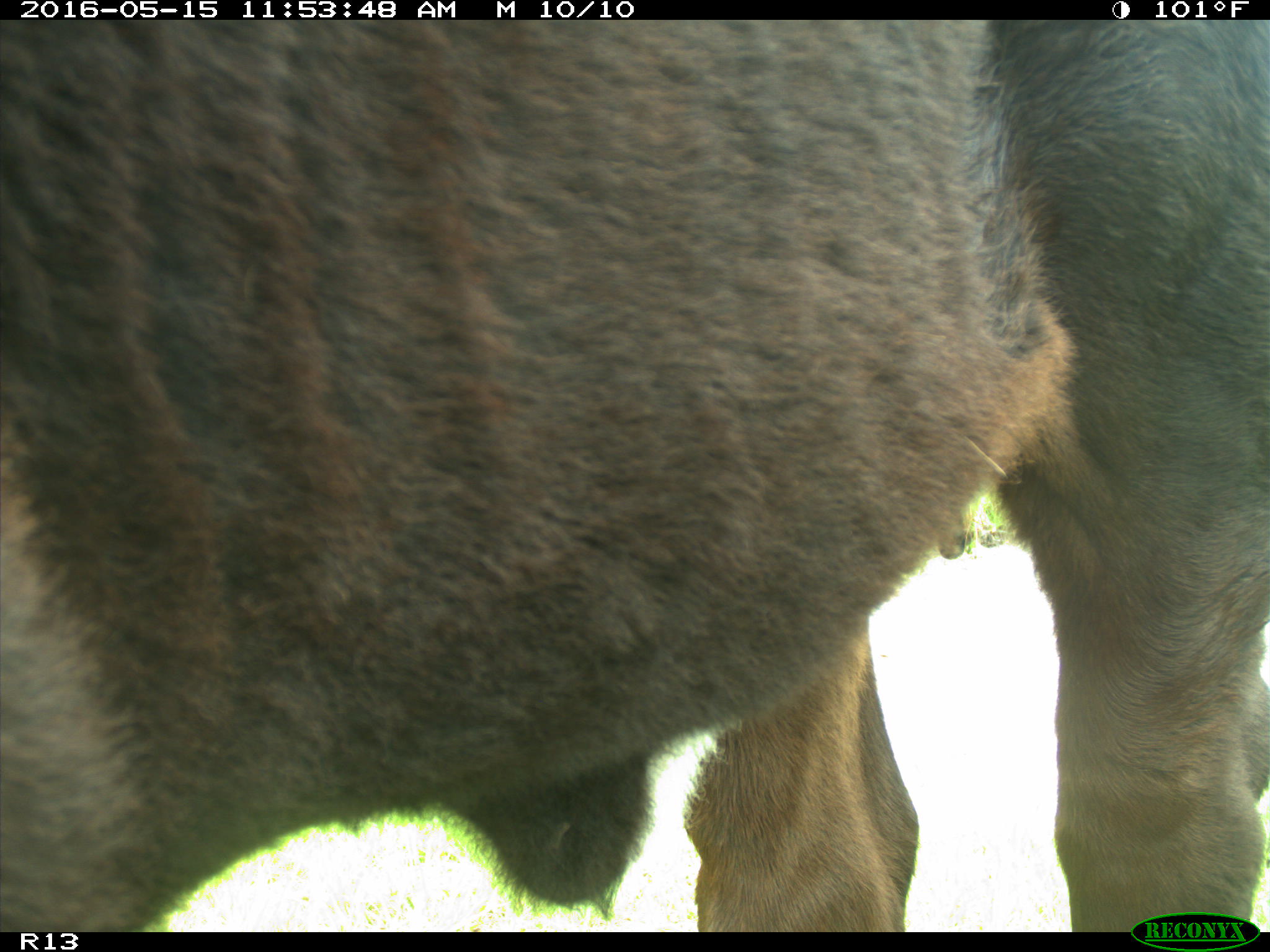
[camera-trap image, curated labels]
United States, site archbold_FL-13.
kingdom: Animalia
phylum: Chordata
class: Mammalia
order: Artiodactyla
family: Bovidae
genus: Bos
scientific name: Bos taurus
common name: domestic cow